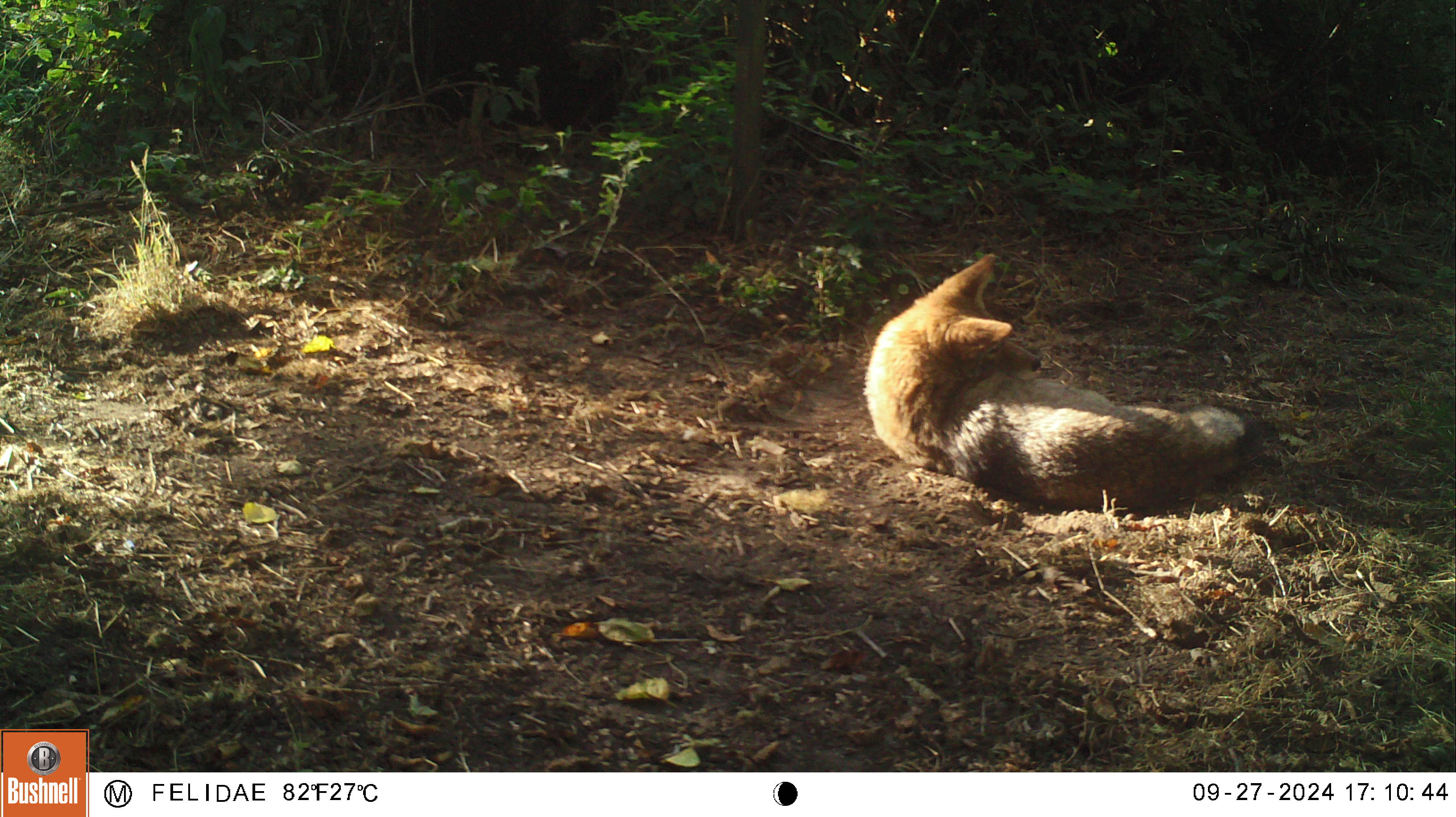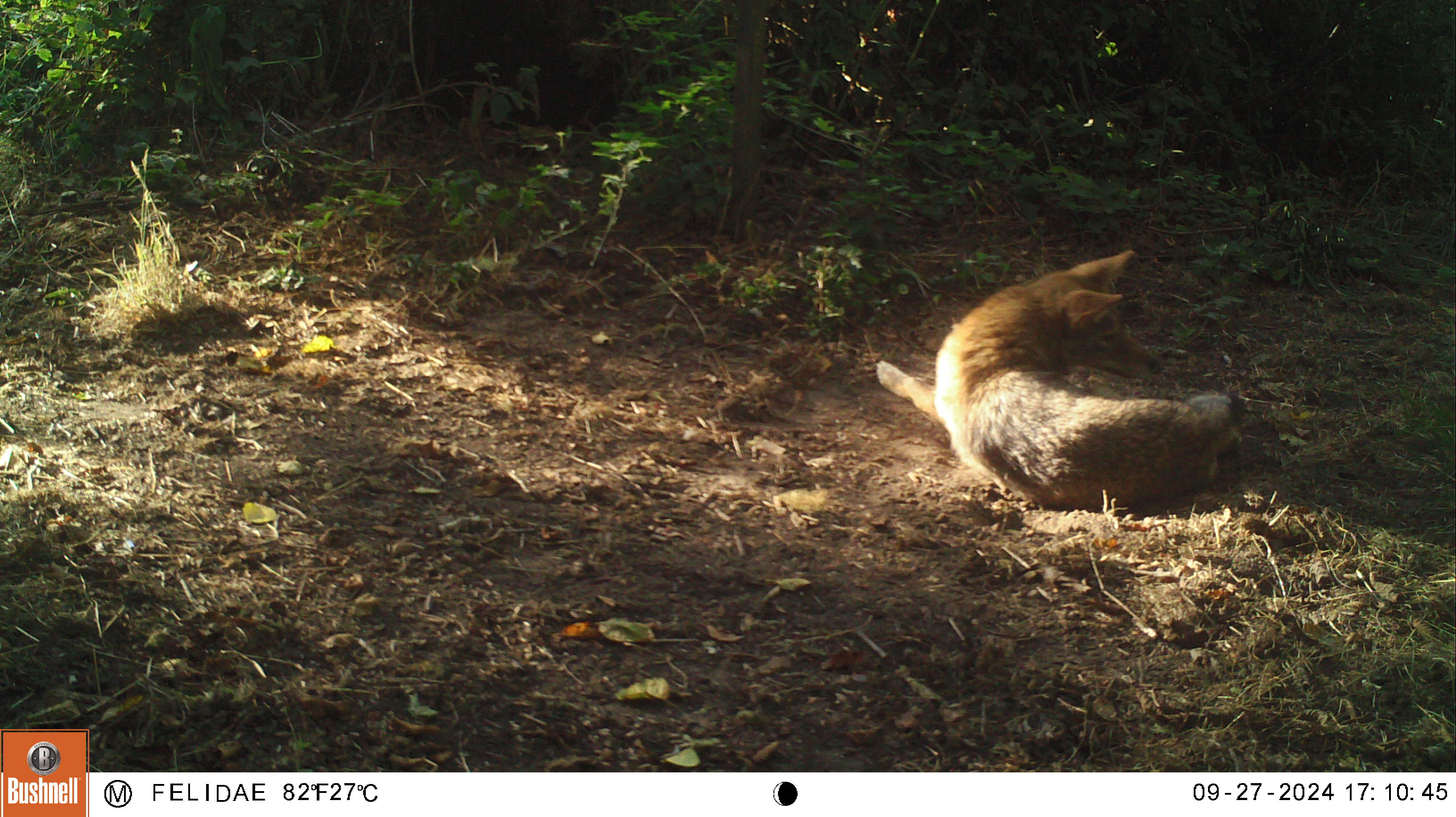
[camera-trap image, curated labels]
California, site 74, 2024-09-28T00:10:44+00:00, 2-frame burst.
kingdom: Animalia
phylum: Chordata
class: Mammalia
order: Carnivora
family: Canidae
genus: Canis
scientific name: Canis latrans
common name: coyote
Coyote (Canis latrans).